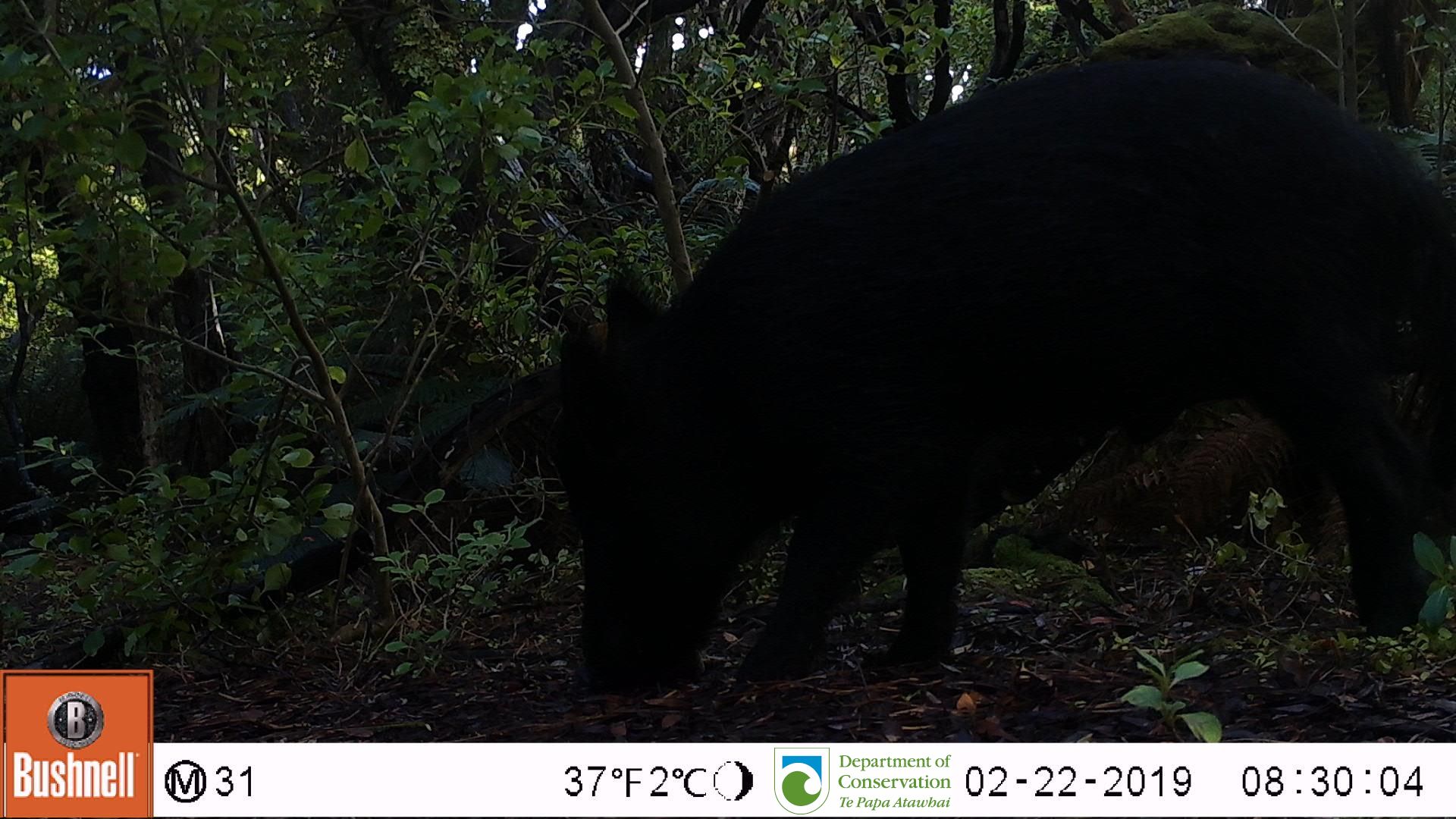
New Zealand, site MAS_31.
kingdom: Animalia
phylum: Chordata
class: Mammalia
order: Artiodactyla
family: Suidae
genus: Sus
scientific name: Sus scrofa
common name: pig